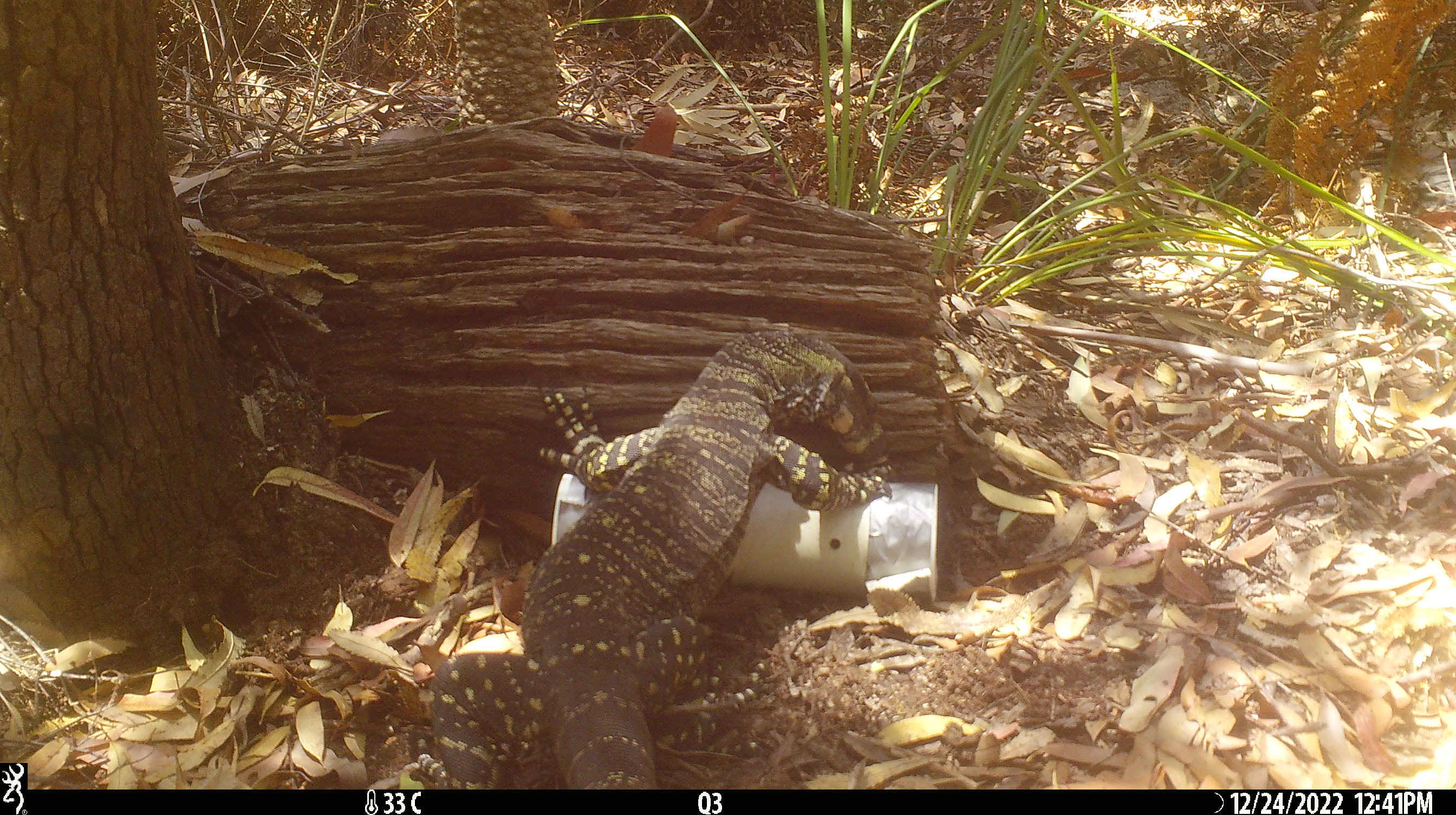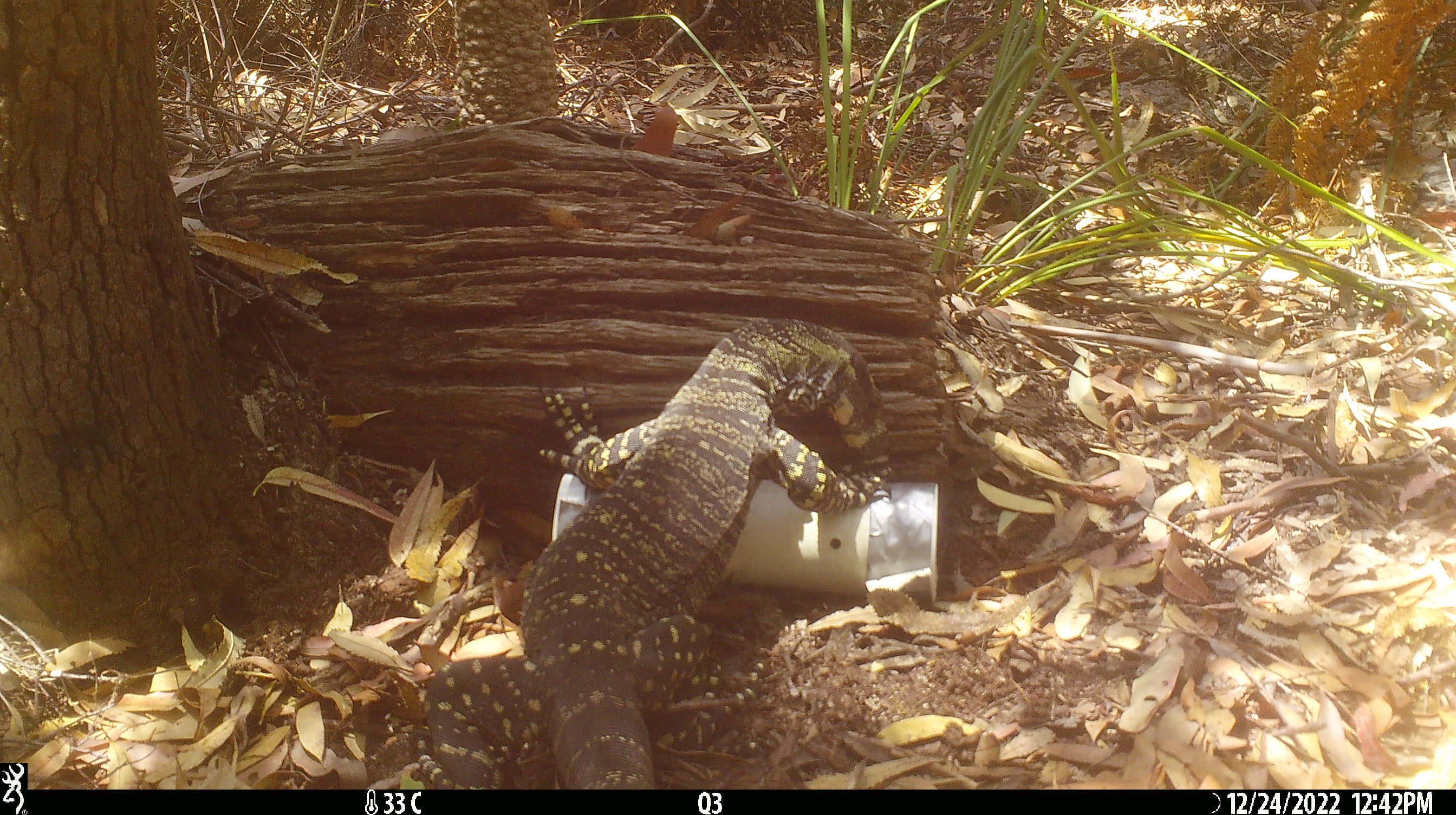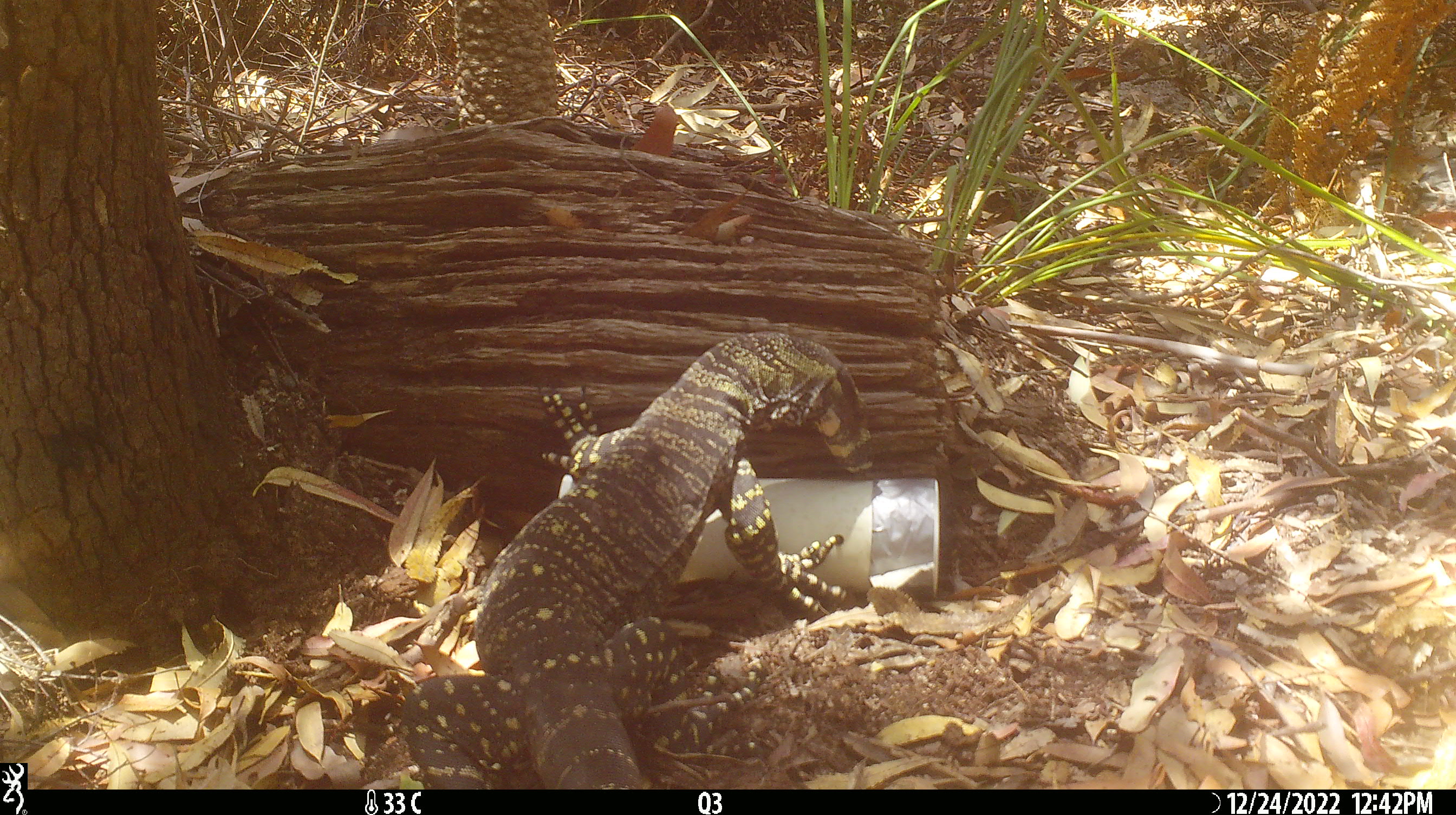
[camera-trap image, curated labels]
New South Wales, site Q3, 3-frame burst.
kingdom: Animalia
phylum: Chordata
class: Reptilia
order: Squamata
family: Varanidae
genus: Varanus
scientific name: Varanus varius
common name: lace monitor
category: goanna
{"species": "goanna (lace monitor) (Varanus varius)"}